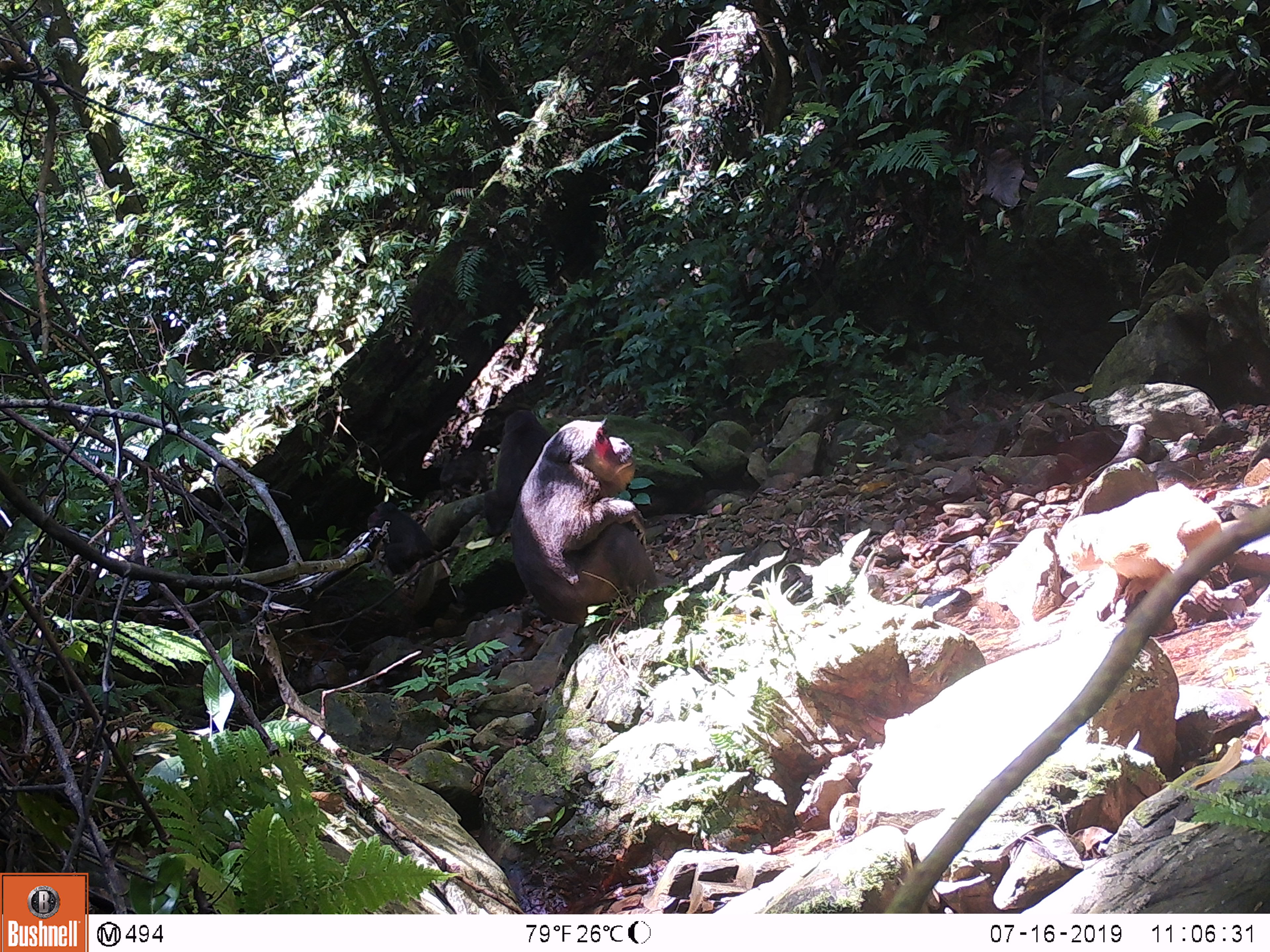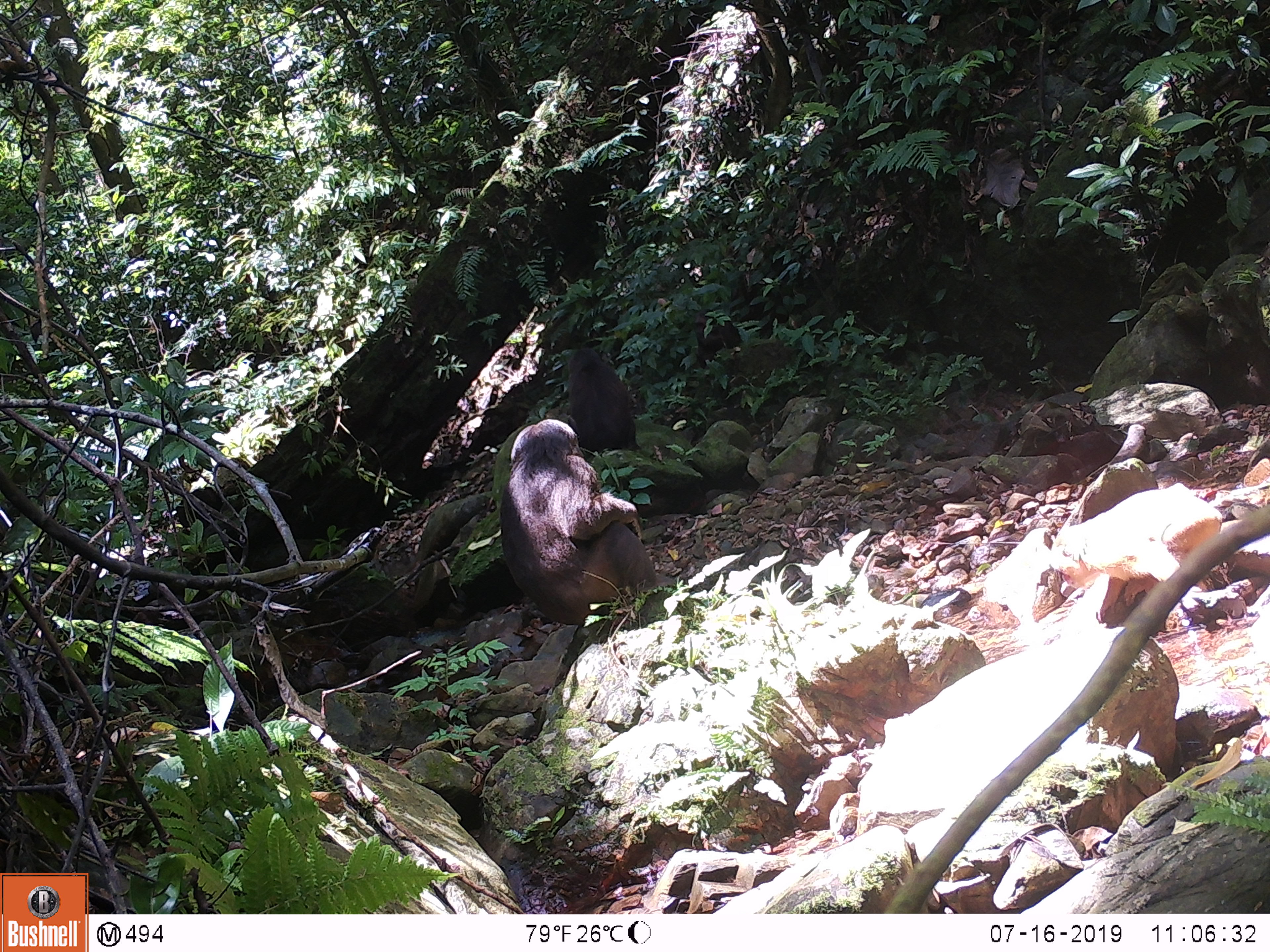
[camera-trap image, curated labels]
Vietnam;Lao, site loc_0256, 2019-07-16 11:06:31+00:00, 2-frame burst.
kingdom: Animalia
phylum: Chordata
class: Mammalia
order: Primates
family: Cercopithecidae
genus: Macaca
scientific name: Macaca arctoides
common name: stump-tailed macaque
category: stump tailed macaque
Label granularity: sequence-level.